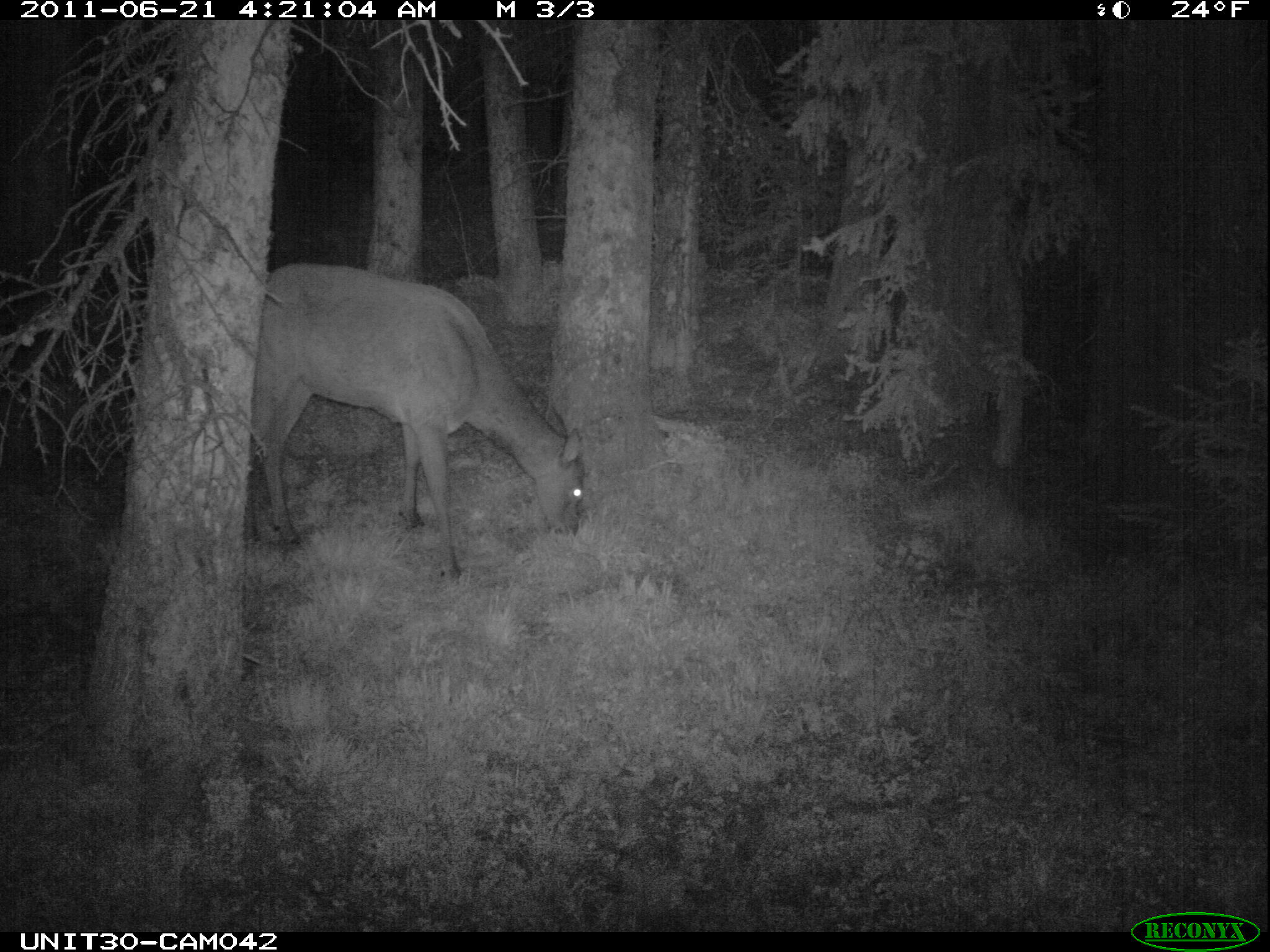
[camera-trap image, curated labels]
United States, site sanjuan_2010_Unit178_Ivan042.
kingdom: Animalia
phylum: Chordata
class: Mammalia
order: Artiodactyla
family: Cervidae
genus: Cervus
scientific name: Cervus elaphus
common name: red deer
Cervus elaphus (red deer).